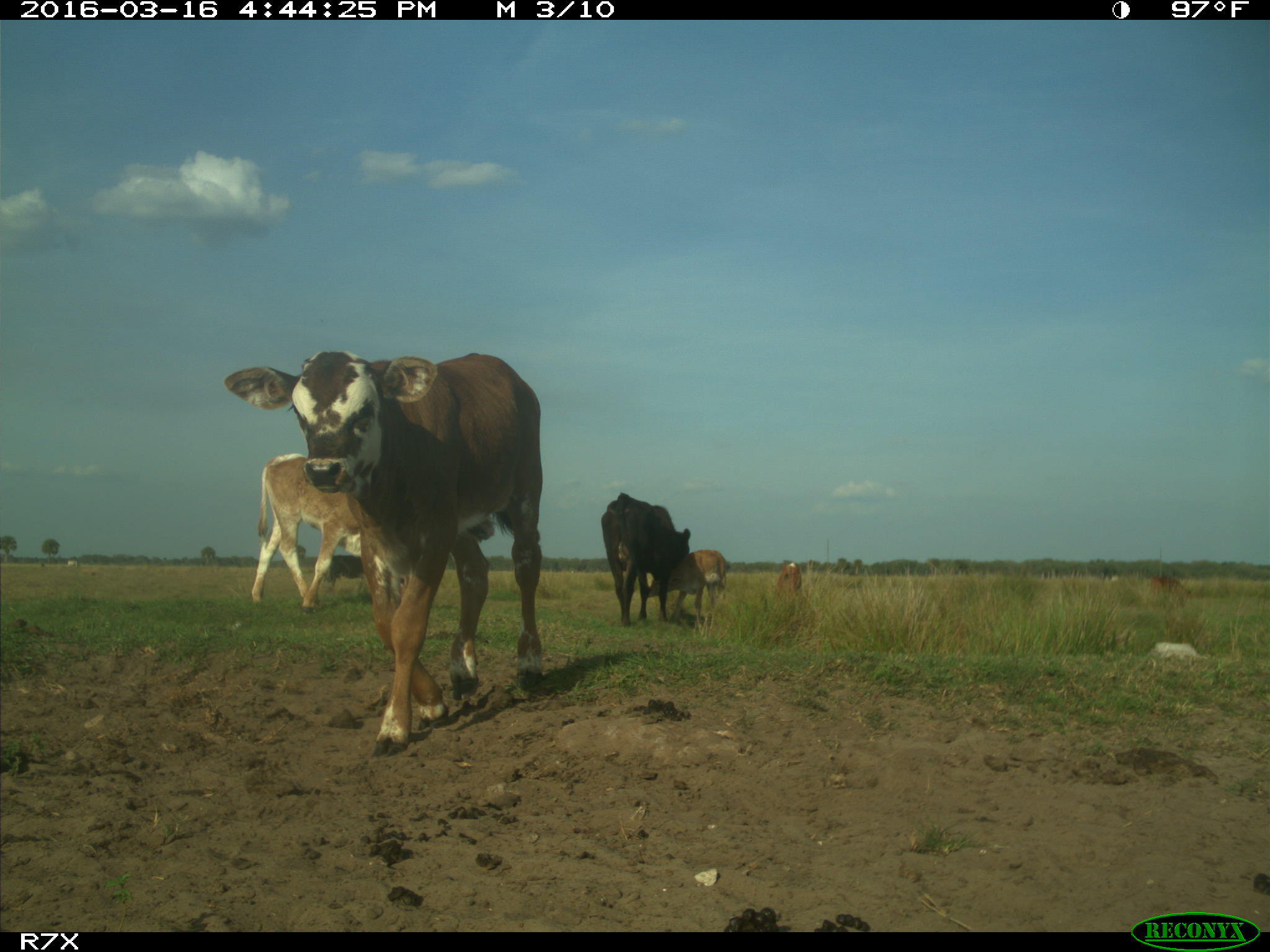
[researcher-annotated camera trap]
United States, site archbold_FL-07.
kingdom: Animalia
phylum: Chordata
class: Mammalia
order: Artiodactyla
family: Bovidae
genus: Bos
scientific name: Bos taurus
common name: domestic cow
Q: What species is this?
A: Bos taurus (domestic cow).